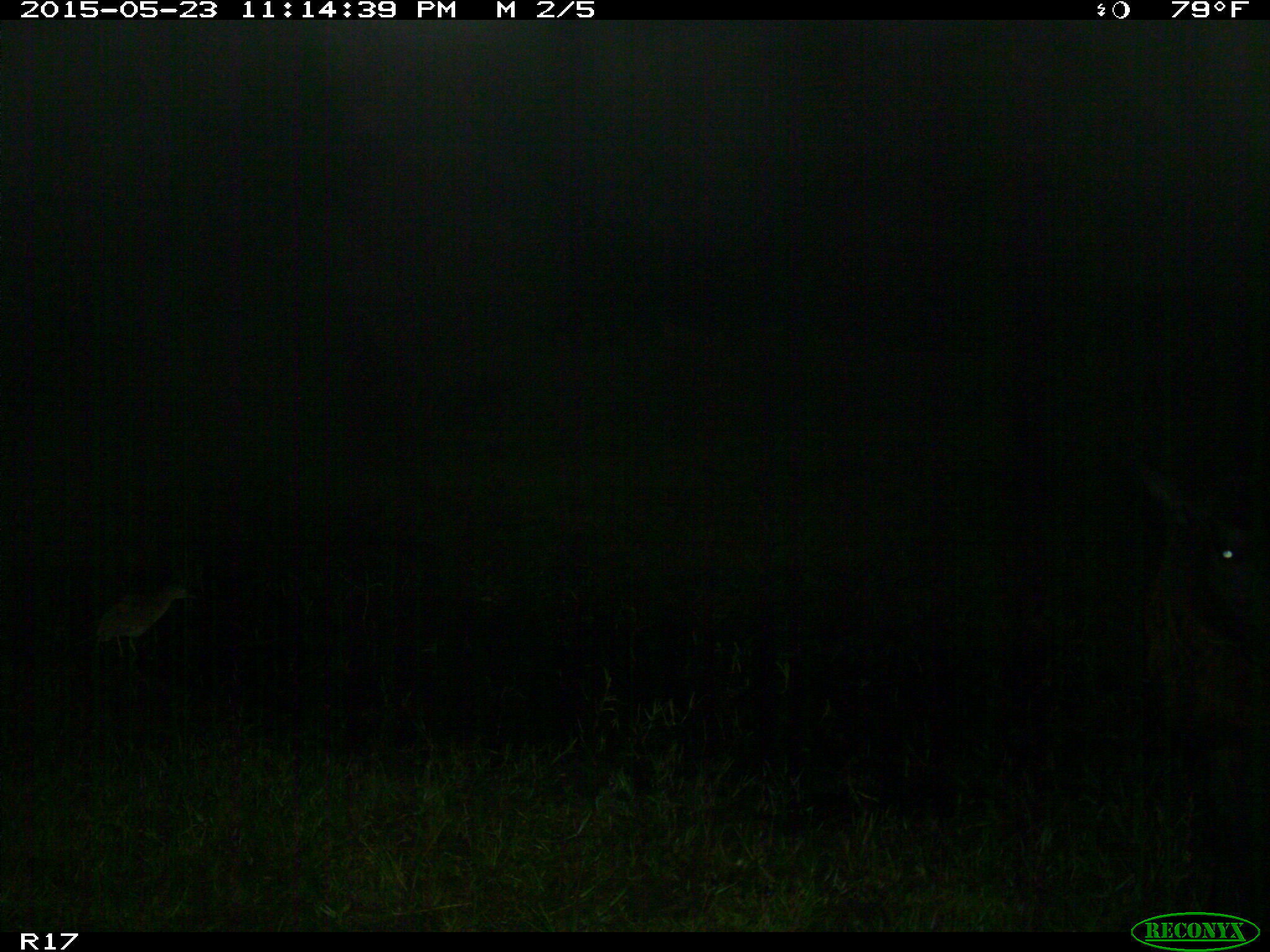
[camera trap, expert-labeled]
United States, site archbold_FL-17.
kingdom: Animalia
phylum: Chordata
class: Mammalia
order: Artiodactyla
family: Bovidae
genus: Bos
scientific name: Bos taurus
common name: domestic cow